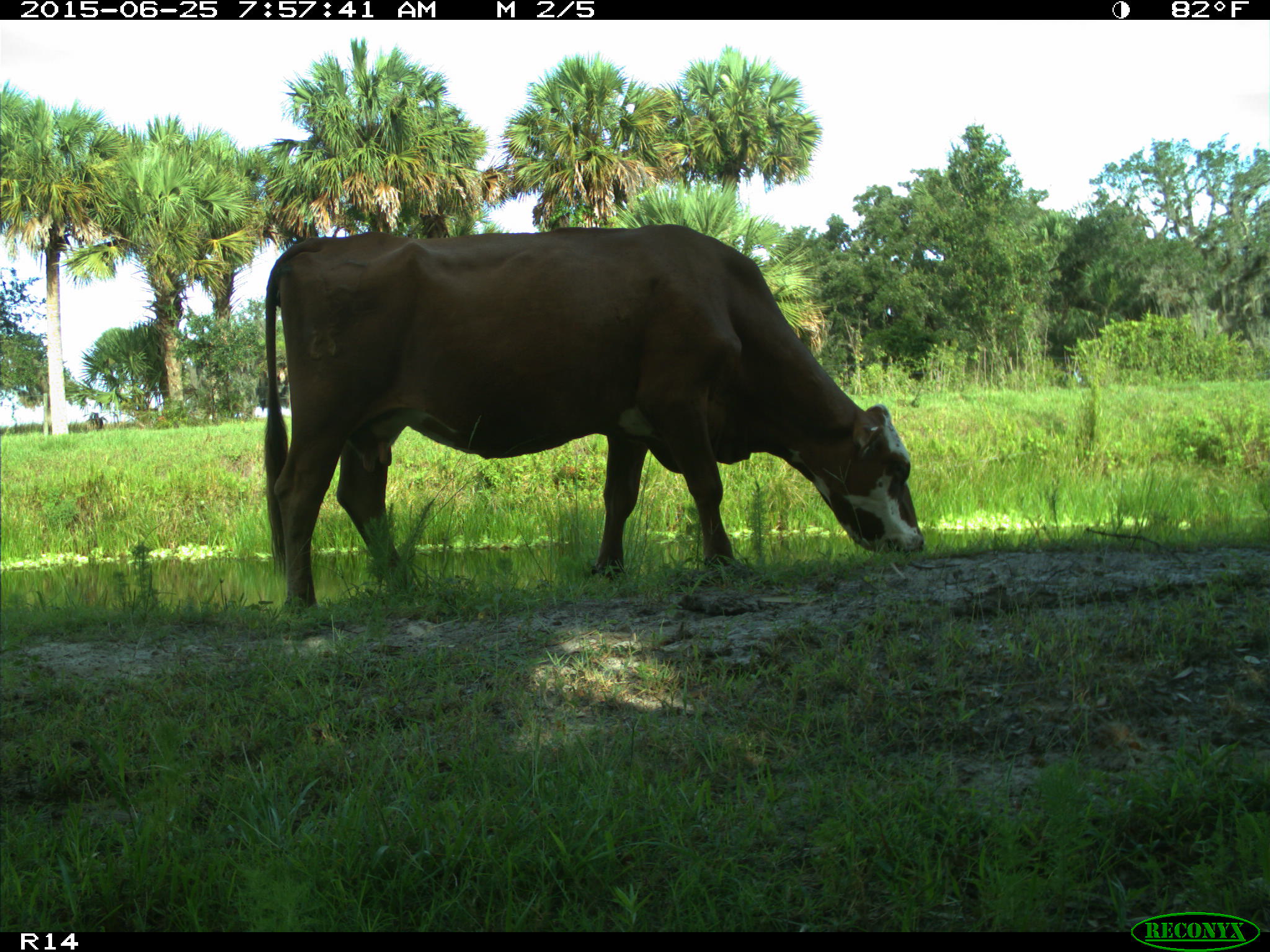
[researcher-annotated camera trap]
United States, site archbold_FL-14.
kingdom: Animalia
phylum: Chordata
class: Mammalia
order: Artiodactyla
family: Bovidae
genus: Bos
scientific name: Bos taurus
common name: domestic cow